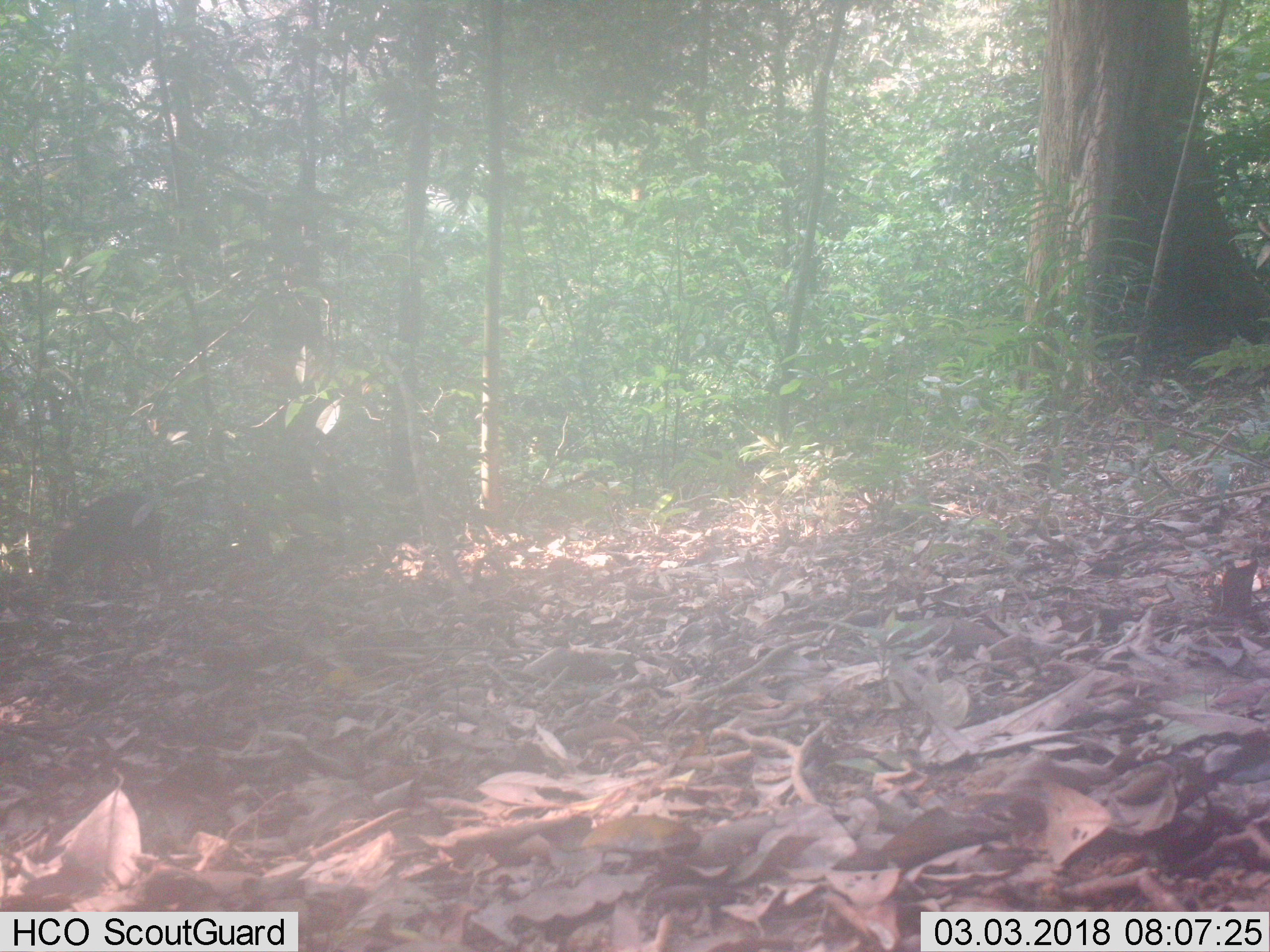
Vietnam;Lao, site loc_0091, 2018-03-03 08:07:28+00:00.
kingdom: Animalia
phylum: Chordata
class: Mammalia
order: Artiodactyla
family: Suidae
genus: Sus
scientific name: Sus scrofa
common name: eurasian wild pig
Eurasian wild pig (Sus scrofa). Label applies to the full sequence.